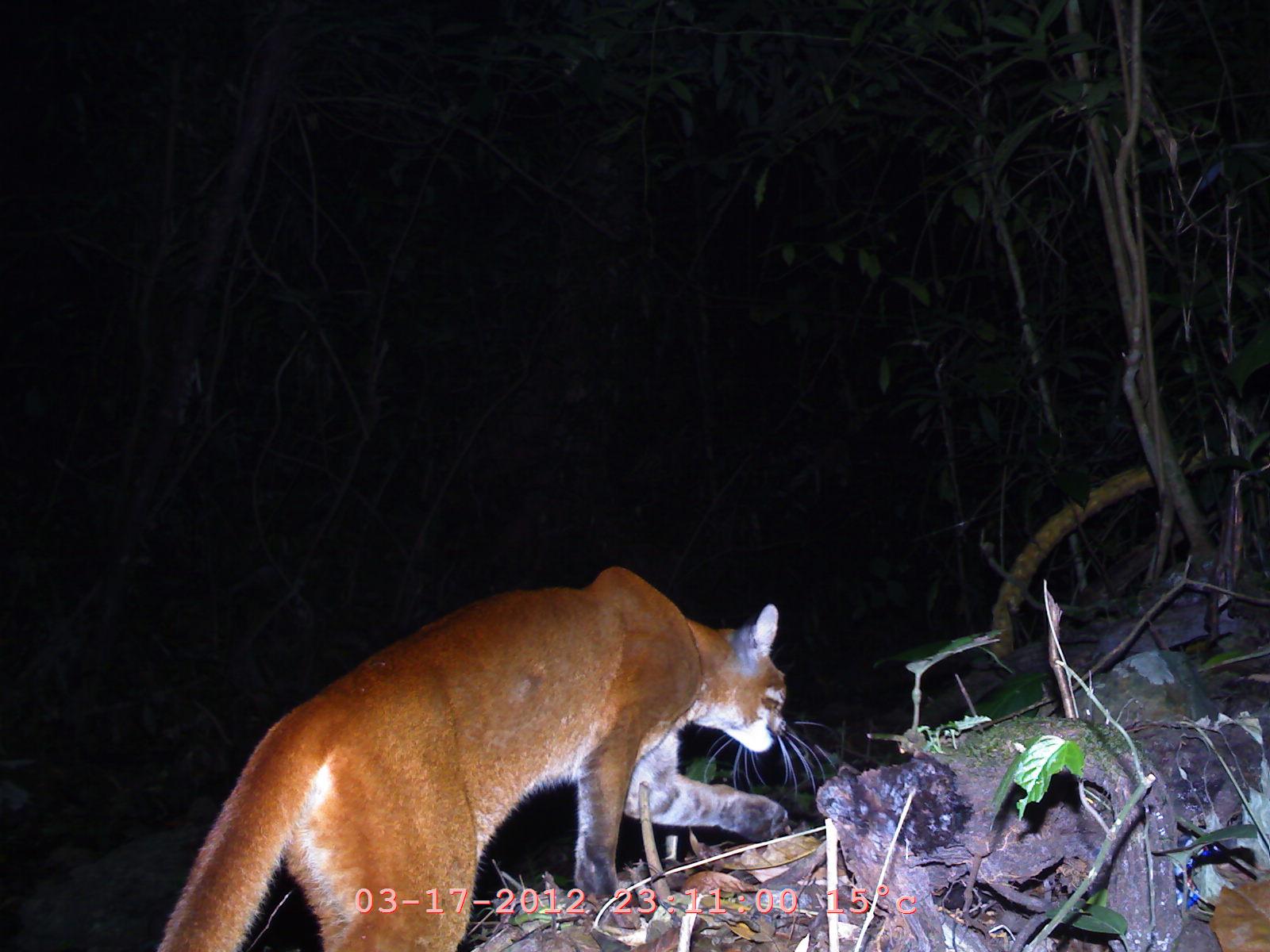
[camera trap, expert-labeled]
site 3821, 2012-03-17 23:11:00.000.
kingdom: Animalia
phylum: Chordata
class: Mammalia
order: Carnivora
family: Felidae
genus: Catopuma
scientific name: Catopuma temminckii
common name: asian golden cat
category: pardofelis temminckii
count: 1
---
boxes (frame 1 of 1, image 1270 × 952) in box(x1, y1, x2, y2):
pardofelis temminckii: box(148, 563, 845, 952)